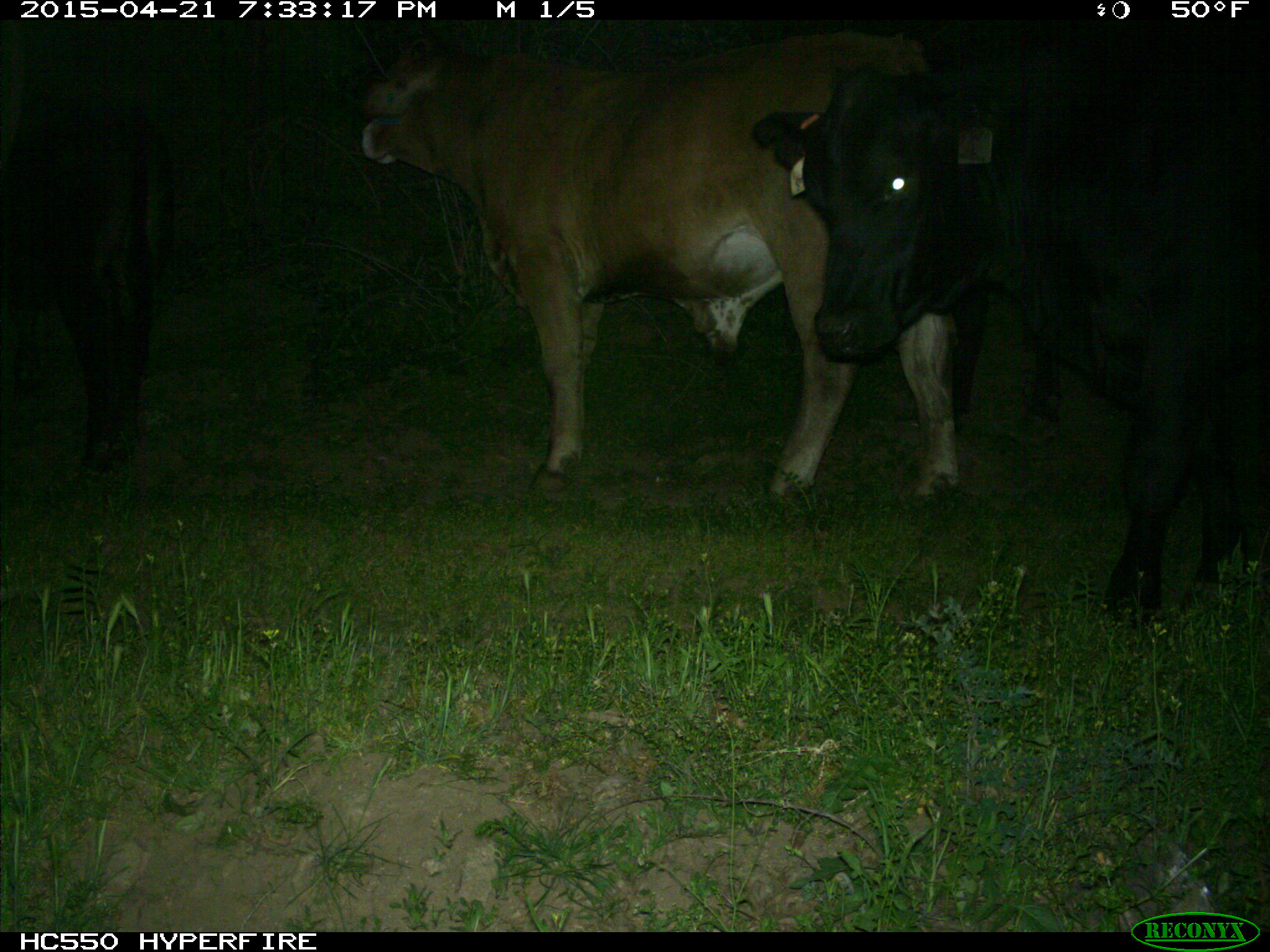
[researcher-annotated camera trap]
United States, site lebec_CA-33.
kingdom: Animalia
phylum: Chordata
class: Mammalia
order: Artiodactyla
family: Bovidae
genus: Bos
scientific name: Bos taurus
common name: domestic cow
Bos taurus (domestic cow).